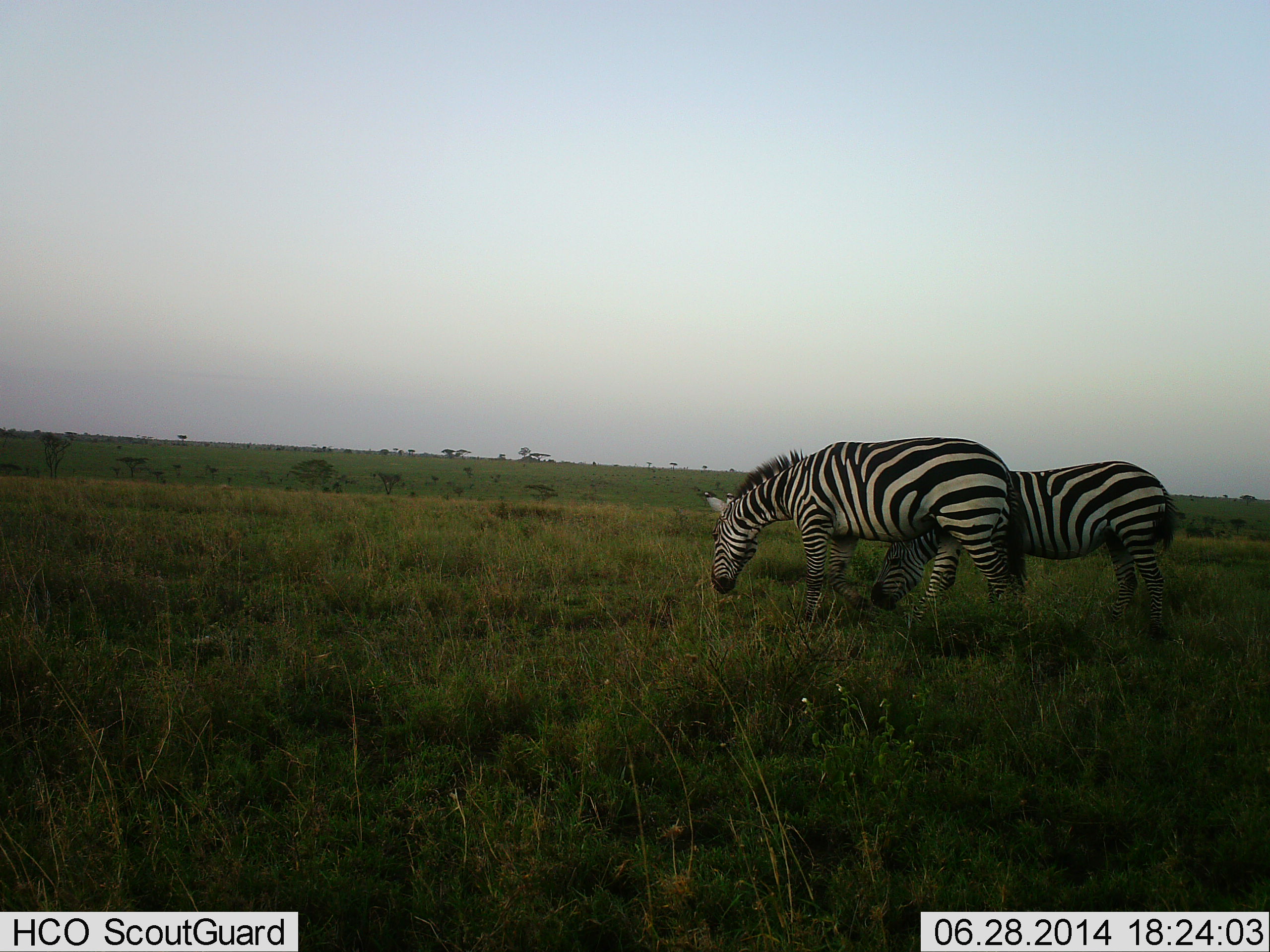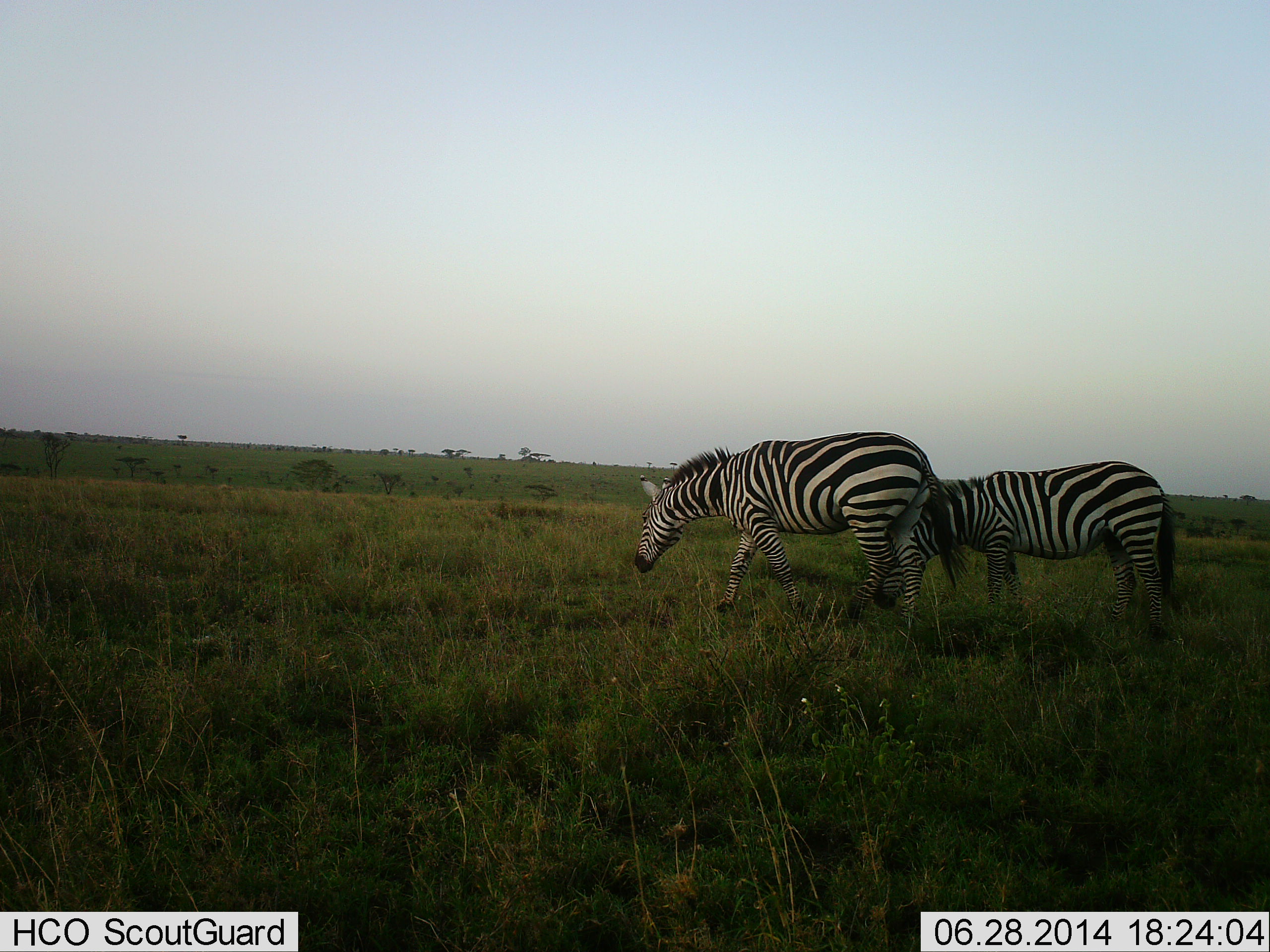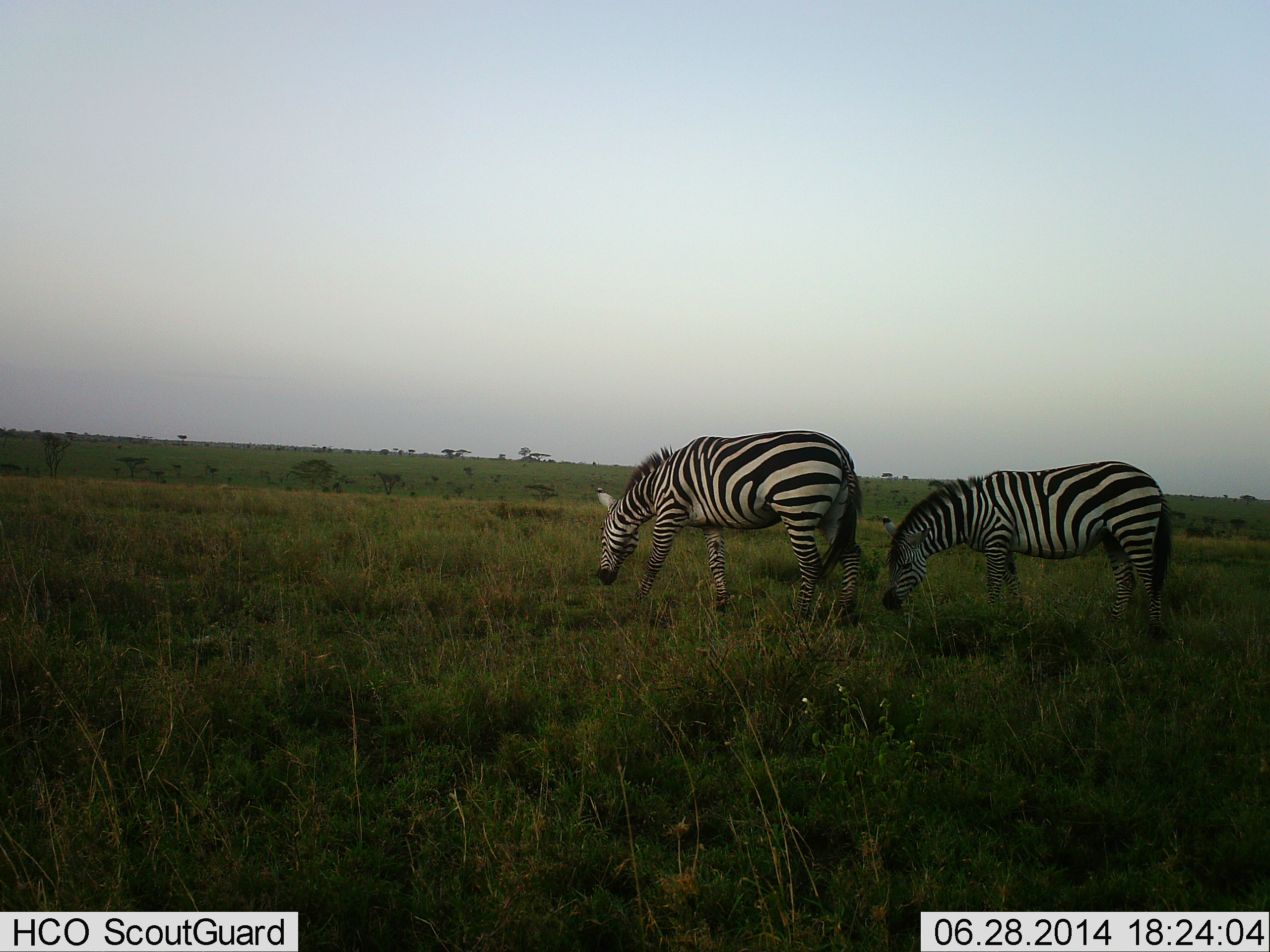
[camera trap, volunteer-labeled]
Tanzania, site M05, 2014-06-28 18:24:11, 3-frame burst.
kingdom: Animalia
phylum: Chordata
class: Mammalia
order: Perissodactyla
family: Equidae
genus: Equus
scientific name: Equus quagga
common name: plains zebra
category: zebra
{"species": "zebra (plains zebra) (Equus quagga)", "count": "2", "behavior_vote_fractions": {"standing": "30%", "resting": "0%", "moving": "60%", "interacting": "0%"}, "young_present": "0%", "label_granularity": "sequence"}